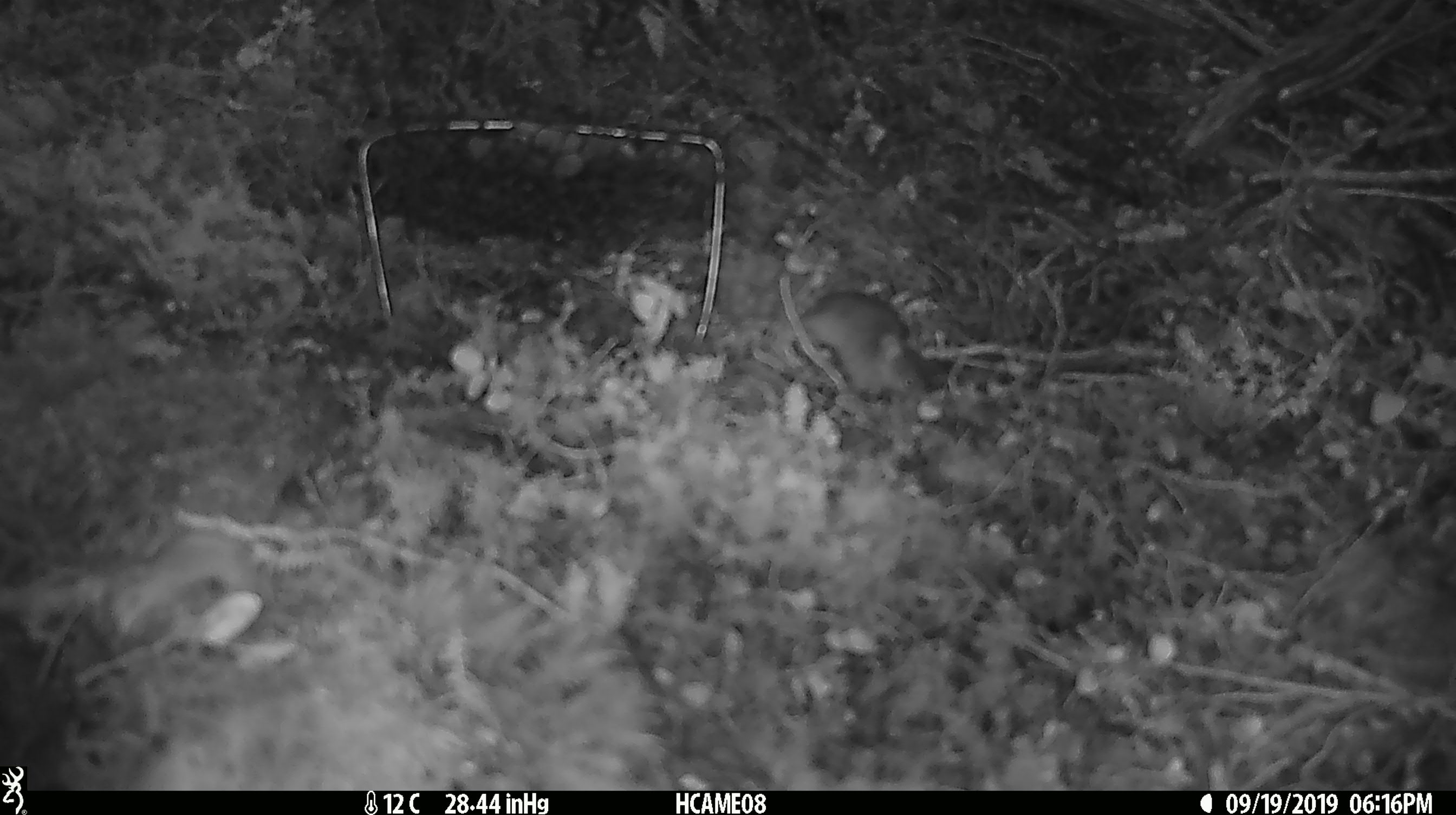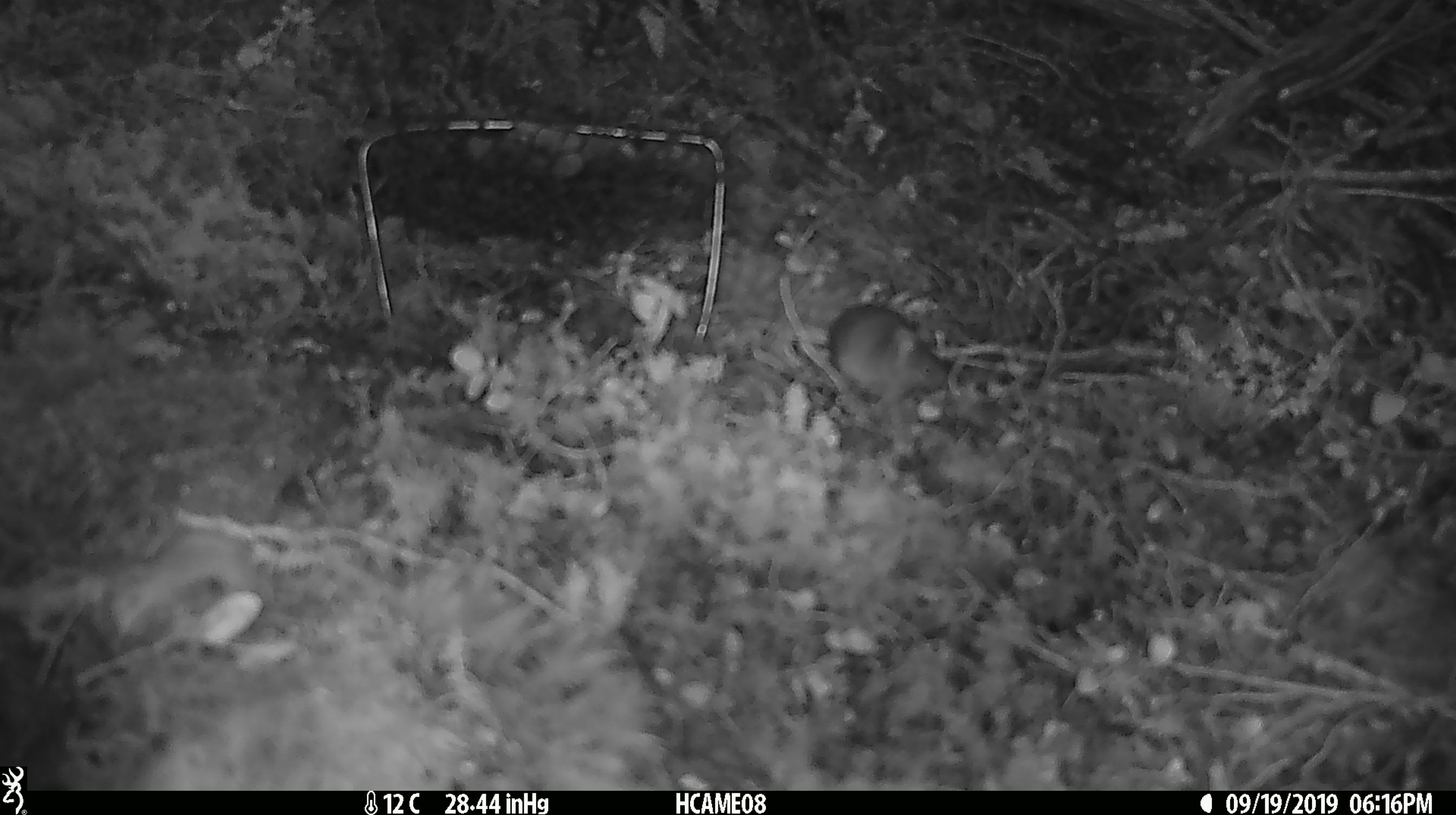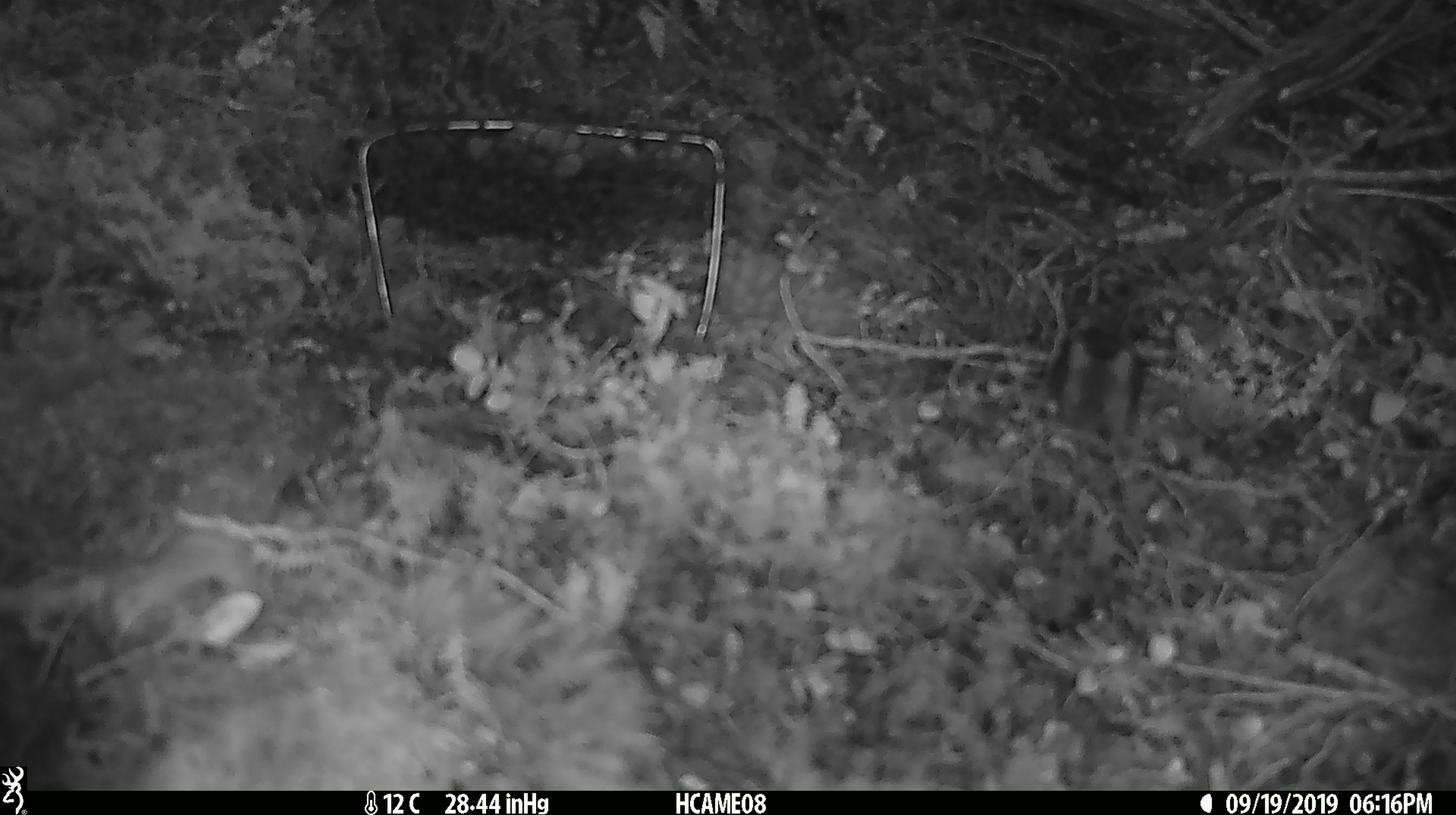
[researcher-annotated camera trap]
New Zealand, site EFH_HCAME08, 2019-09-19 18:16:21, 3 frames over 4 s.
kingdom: Animalia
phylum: Chordata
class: Mammalia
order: Rodentia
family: Muridae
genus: Mus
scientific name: Mus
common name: mouse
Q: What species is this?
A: Mouse (Mus).